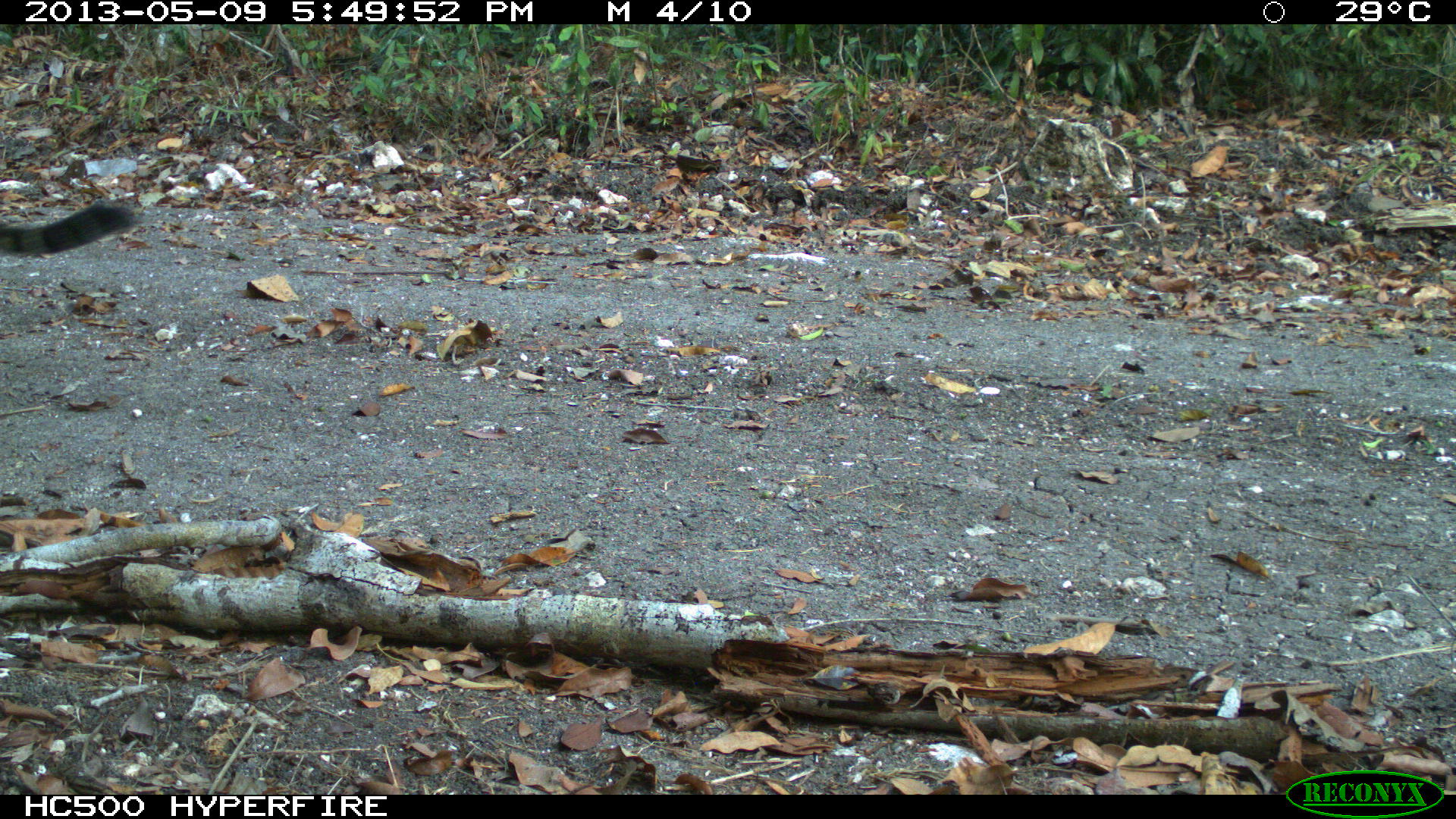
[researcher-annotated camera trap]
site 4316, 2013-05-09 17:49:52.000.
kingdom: Animalia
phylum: Chordata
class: Mammalia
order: Carnivora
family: Felidae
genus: Panthera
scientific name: Panthera onca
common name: jaguar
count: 1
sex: male